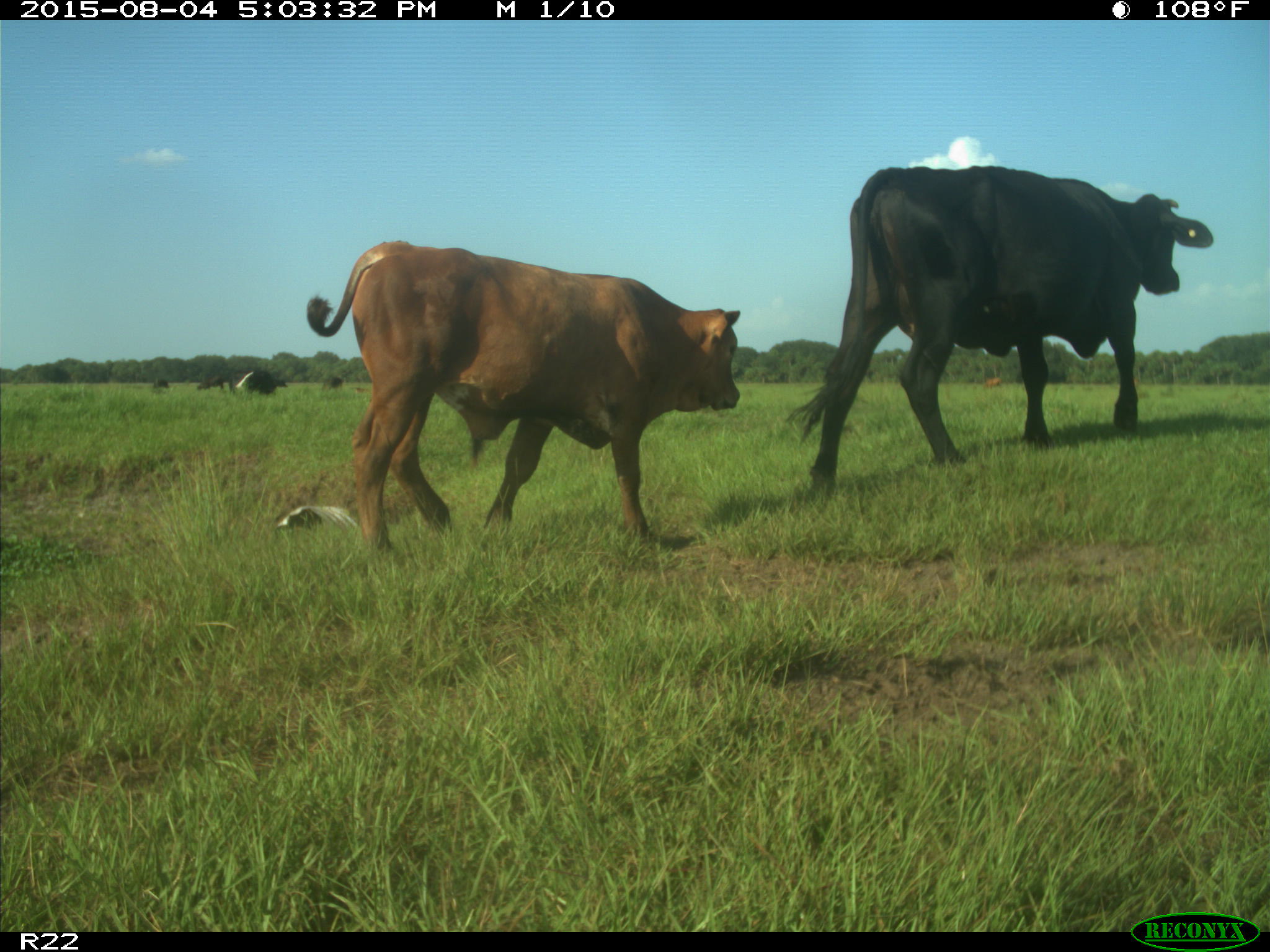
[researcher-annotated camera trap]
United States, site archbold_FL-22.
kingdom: Animalia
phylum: Chordata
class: Mammalia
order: Artiodactyla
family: Bovidae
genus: Bos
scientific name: Bos taurus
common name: domestic cow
Bos taurus (domestic cow).